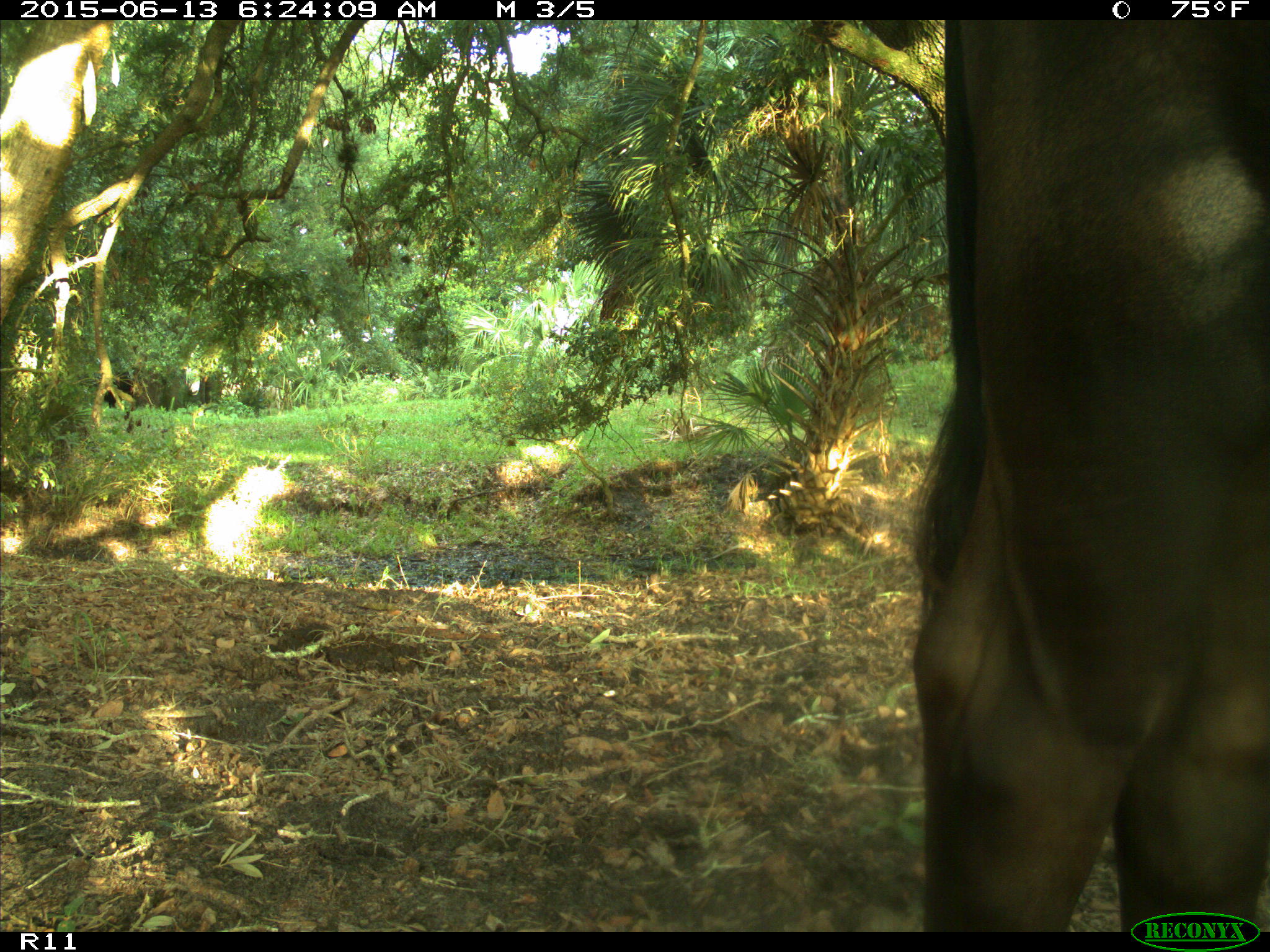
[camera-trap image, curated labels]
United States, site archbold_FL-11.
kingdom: Animalia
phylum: Chordata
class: Mammalia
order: Artiodactyla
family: Bovidae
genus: Bos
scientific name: Bos taurus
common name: domestic cow